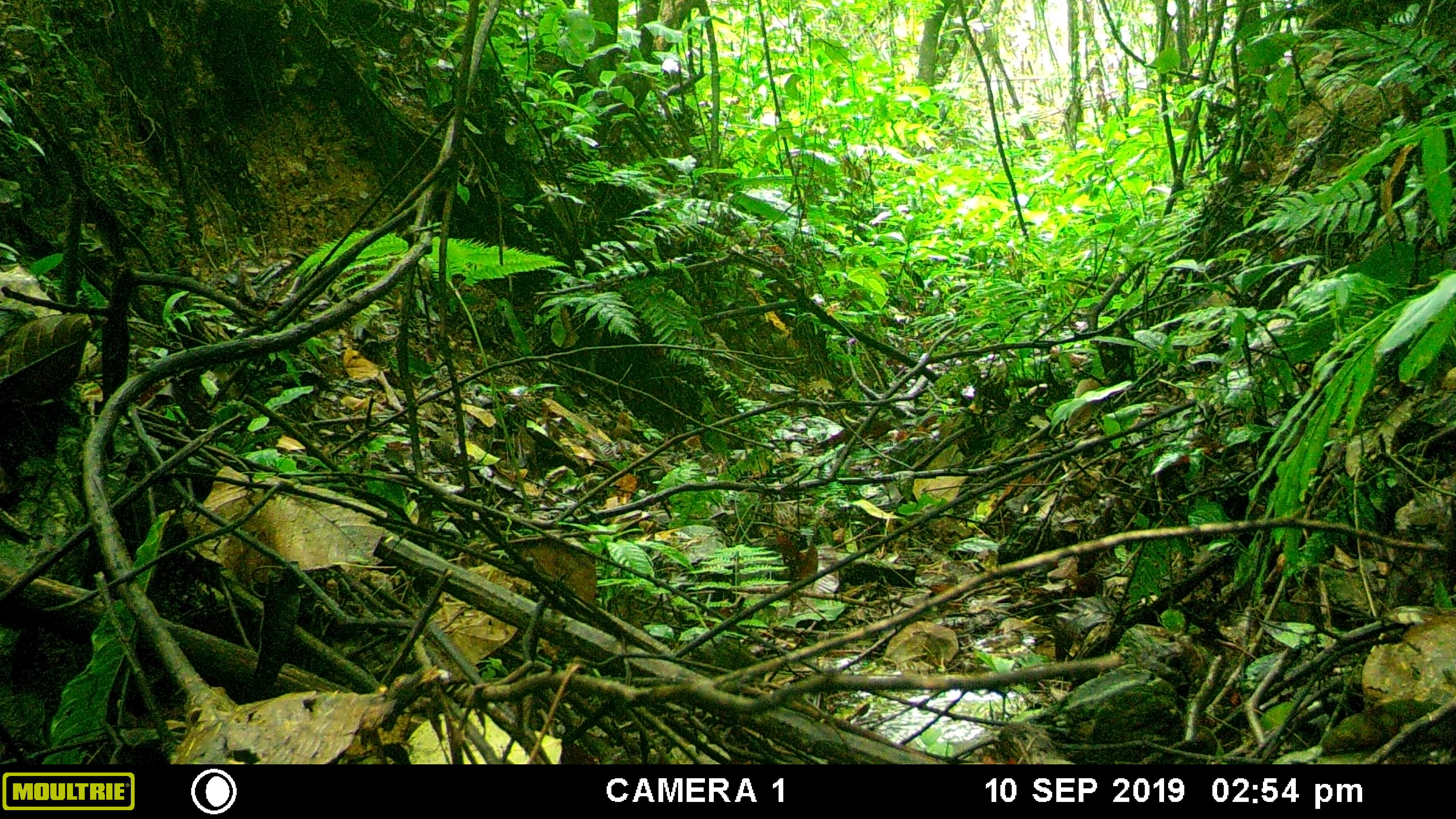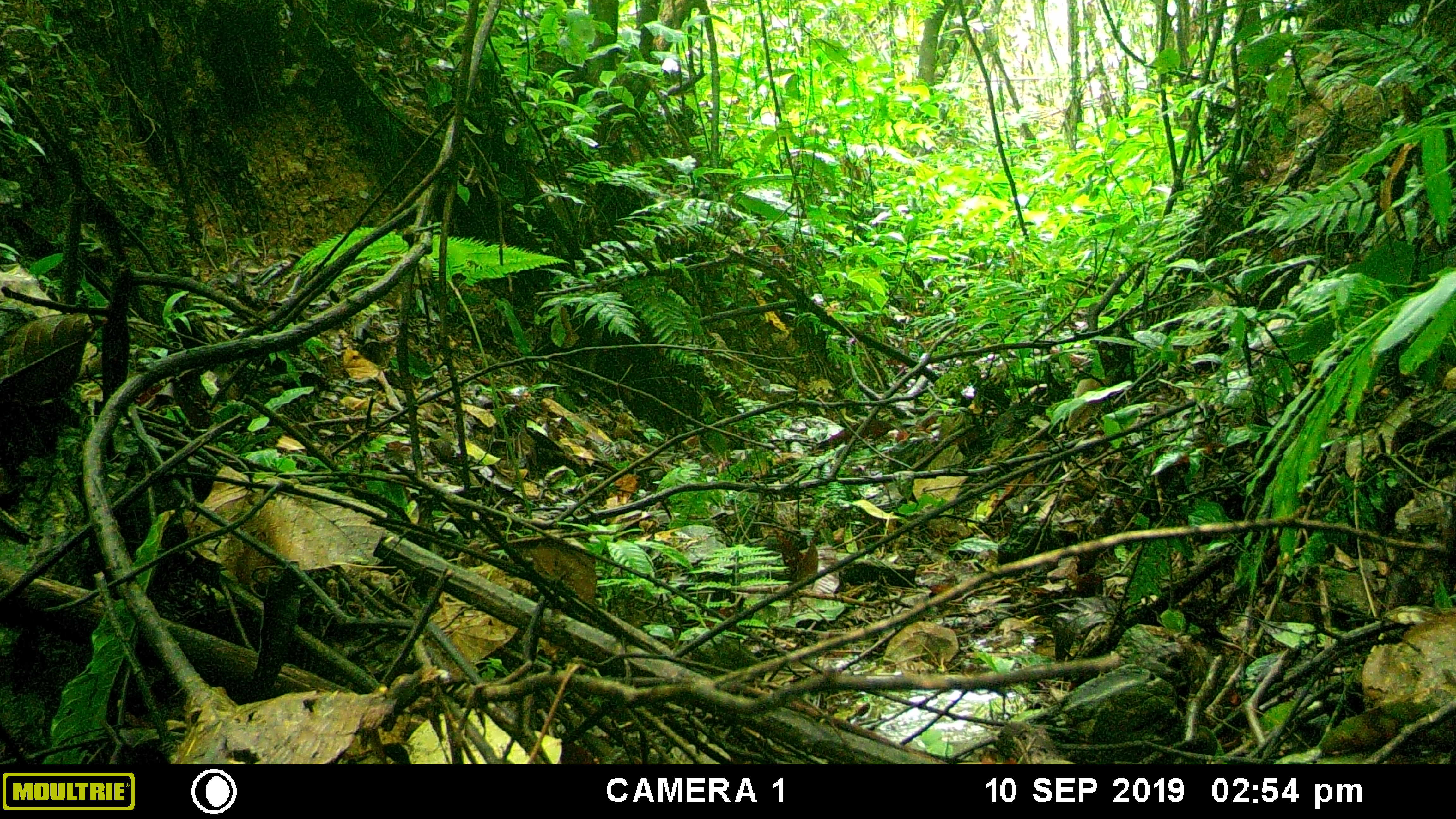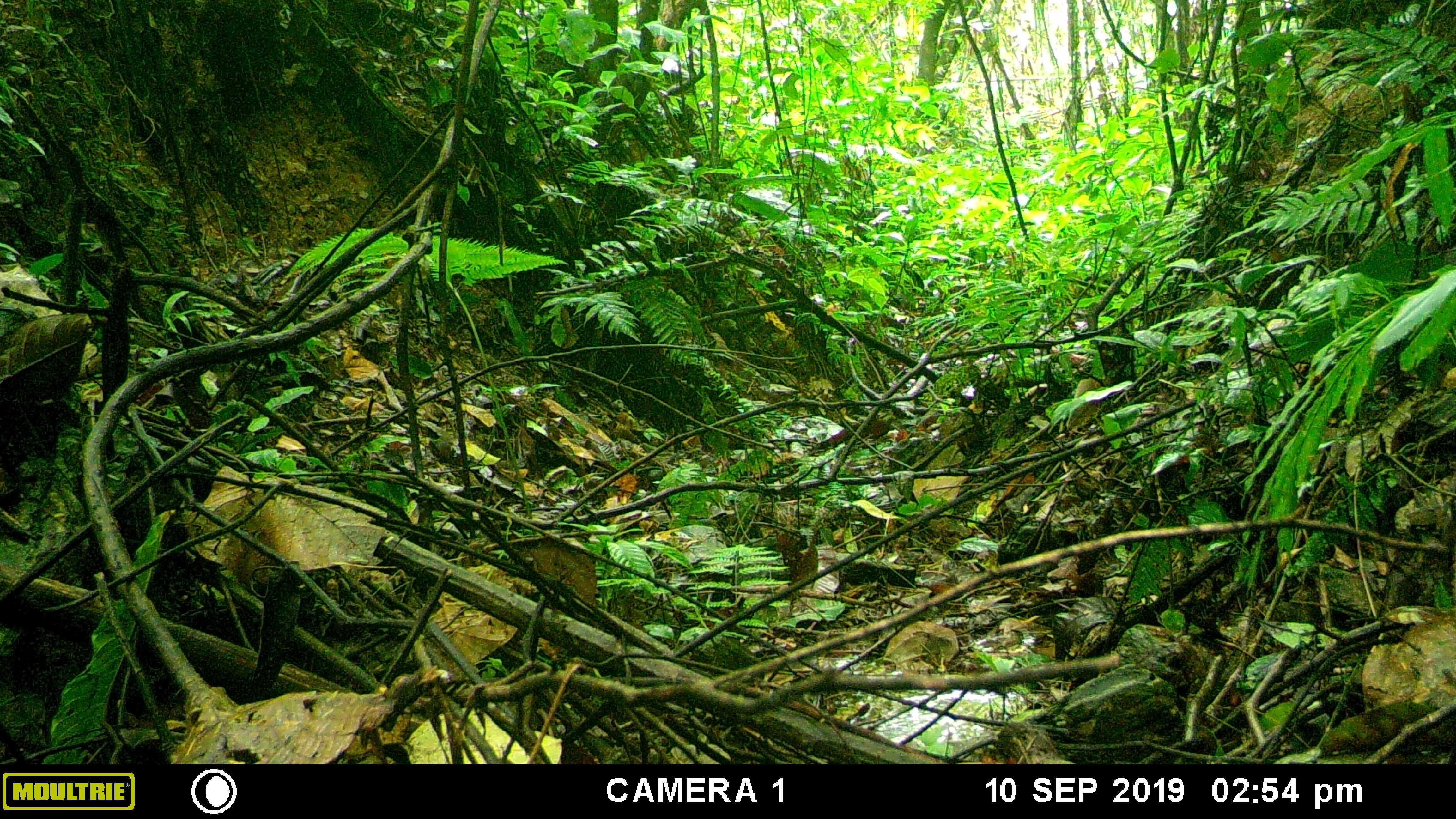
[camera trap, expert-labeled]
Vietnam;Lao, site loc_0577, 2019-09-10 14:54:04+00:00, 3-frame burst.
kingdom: Animalia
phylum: Chordata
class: Mammalia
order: Artiodactyla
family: Suidae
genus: Sus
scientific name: Sus scrofa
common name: eurasian wild pig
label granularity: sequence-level